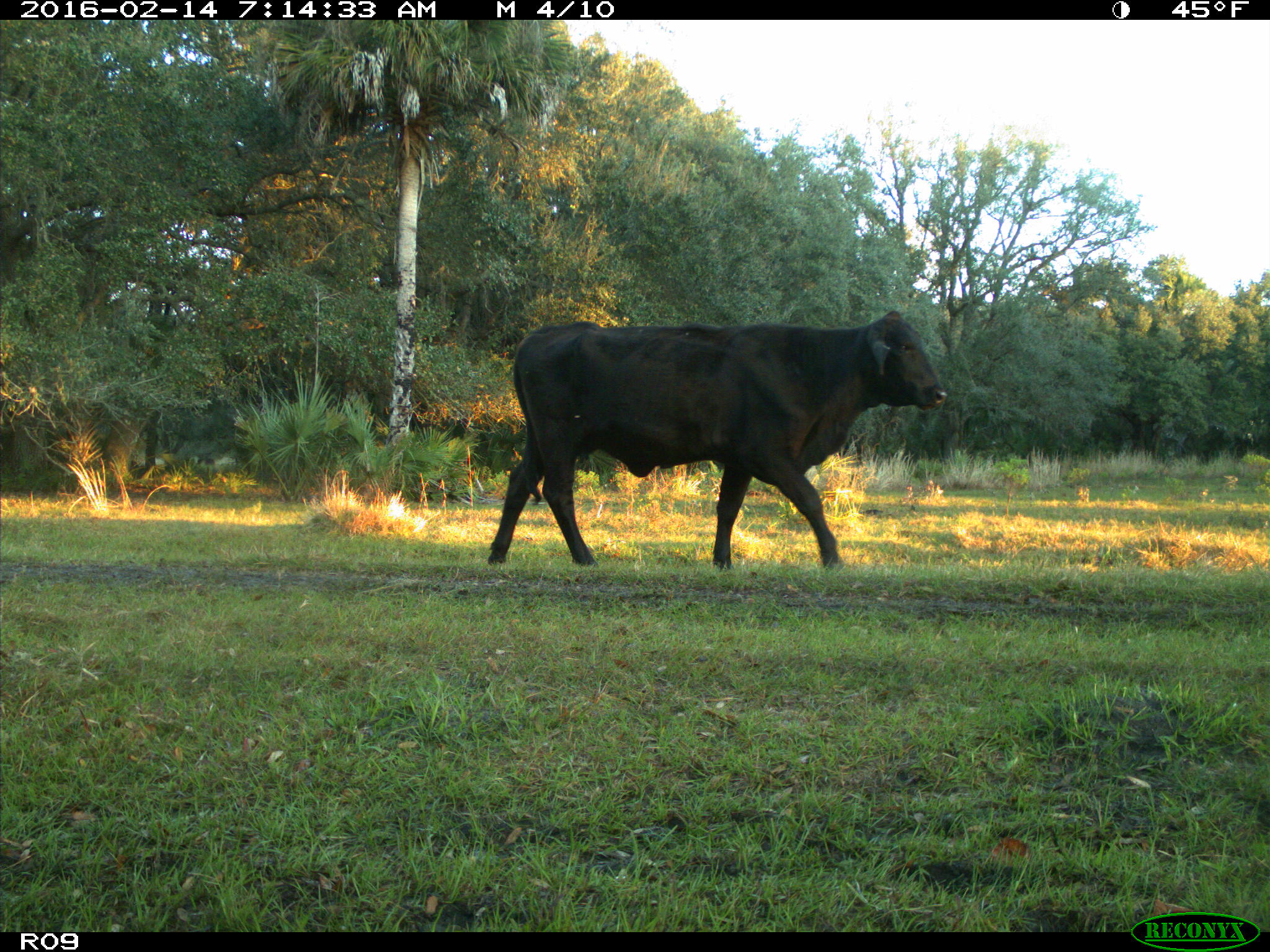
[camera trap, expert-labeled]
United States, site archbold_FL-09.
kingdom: Animalia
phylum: Chordata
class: Mammalia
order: Artiodactyla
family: Bovidae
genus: Bos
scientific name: Bos taurus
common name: domestic cow